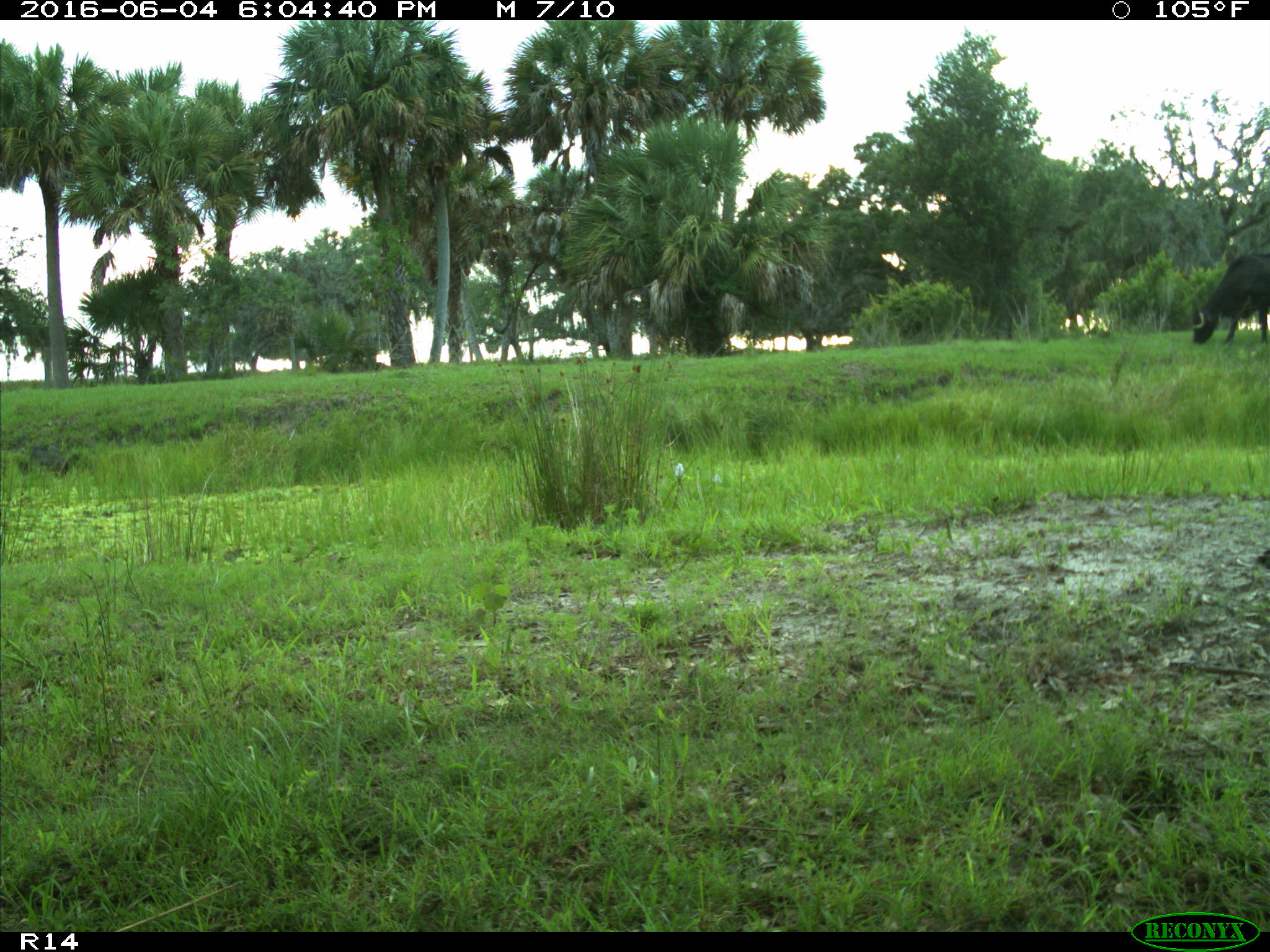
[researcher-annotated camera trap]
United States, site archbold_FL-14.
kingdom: Animalia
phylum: Chordata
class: Mammalia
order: Artiodactyla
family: Bovidae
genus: Bos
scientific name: Bos taurus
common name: domestic cow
Bos taurus (domestic cow).